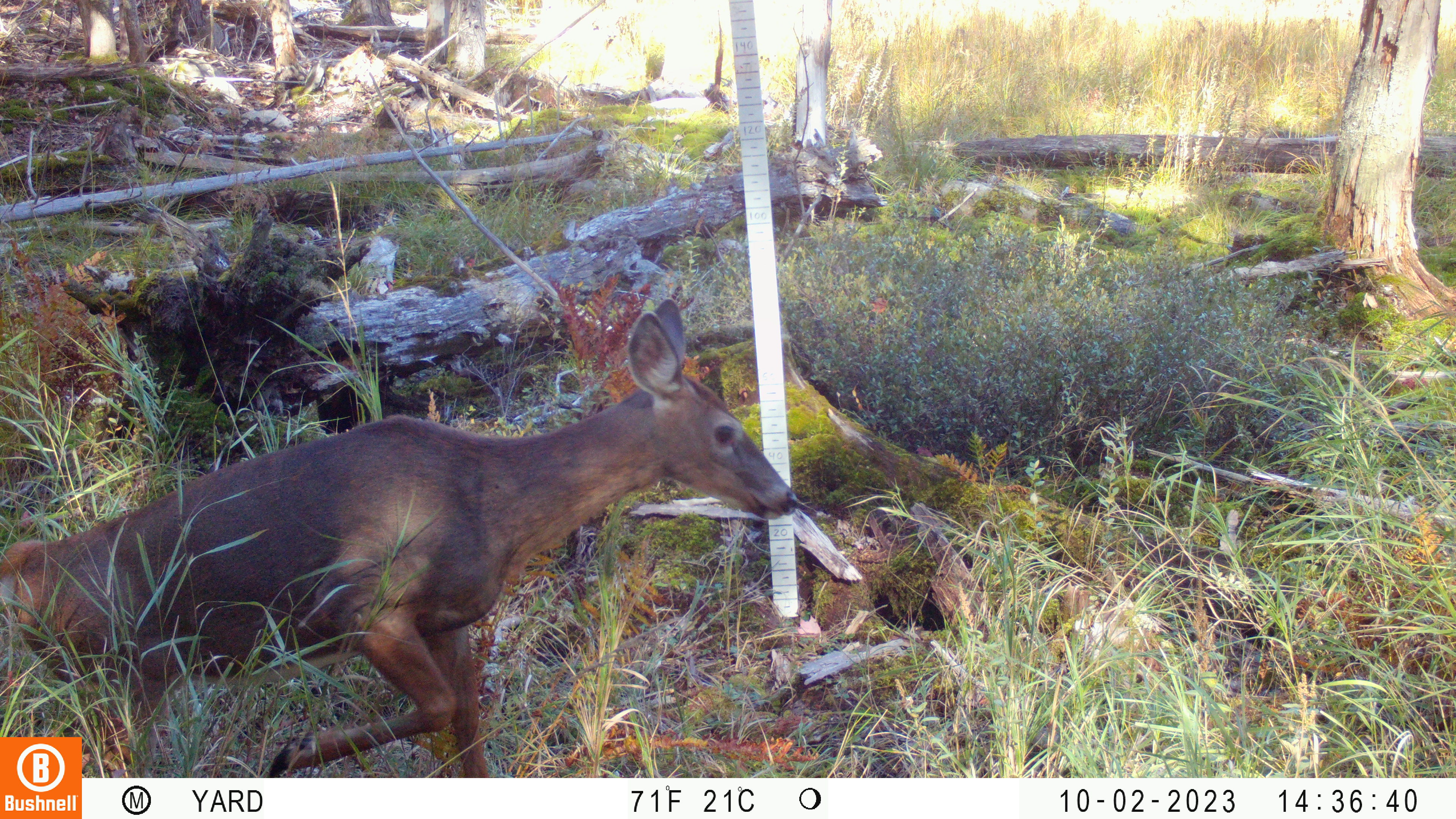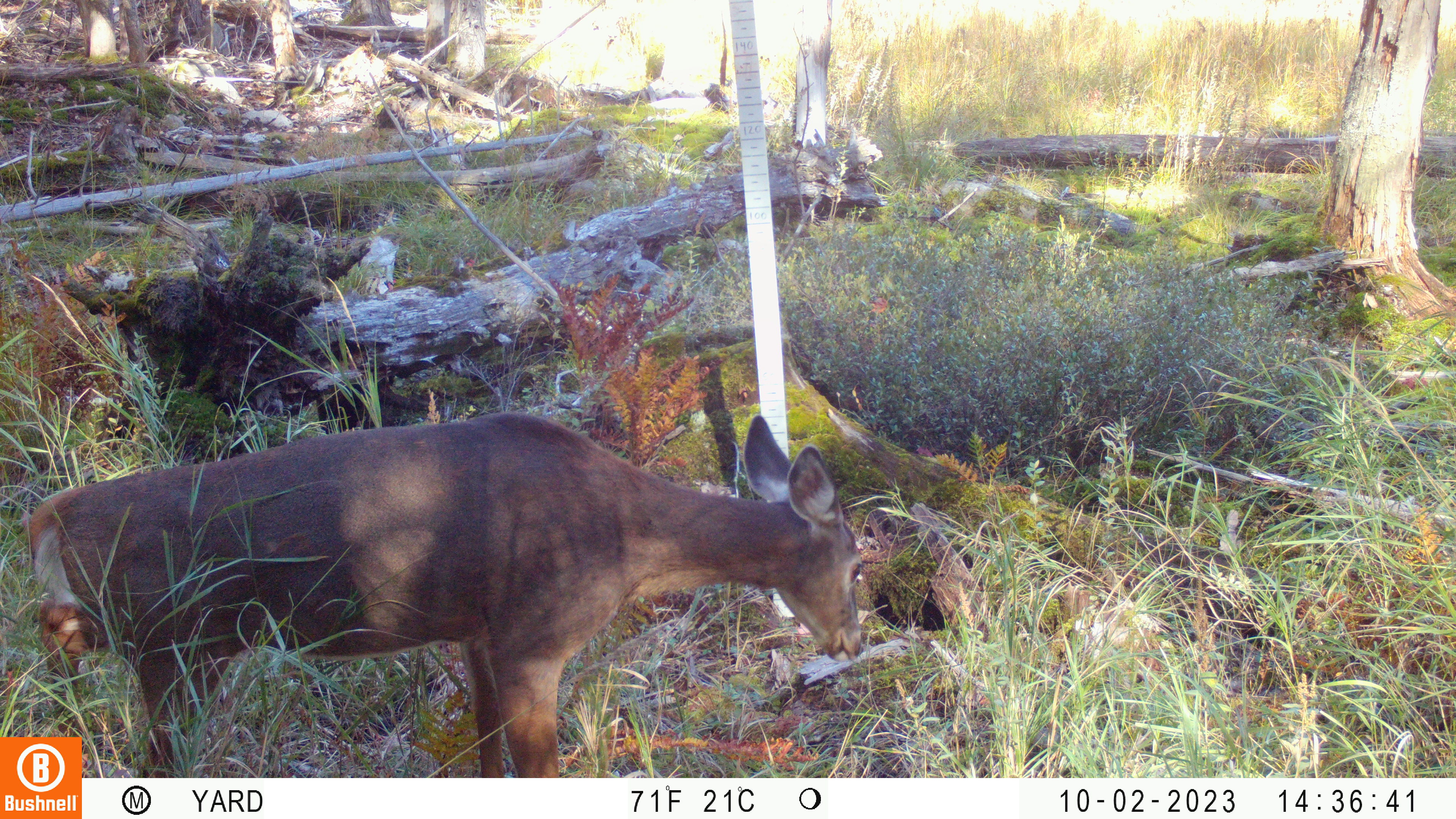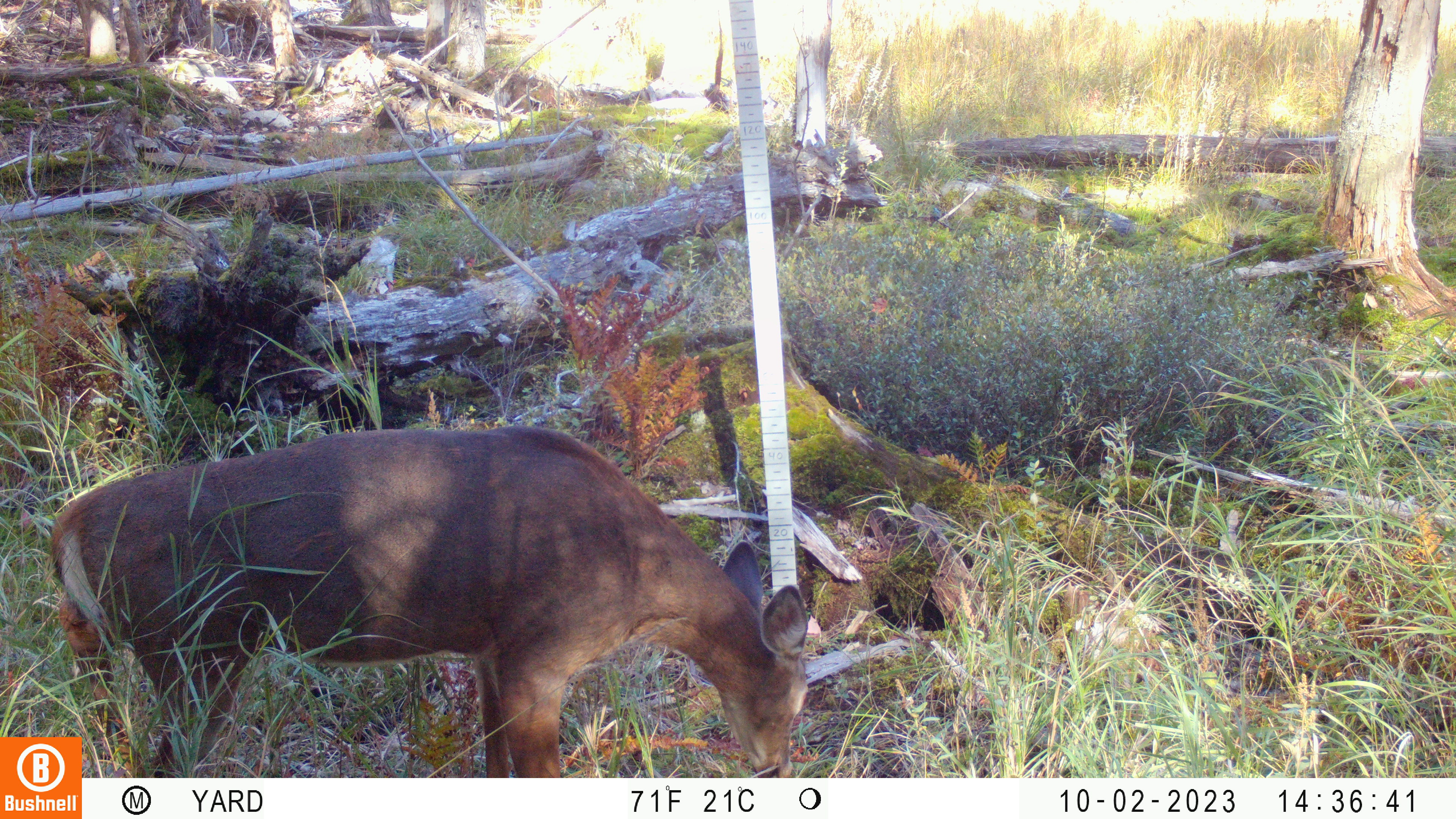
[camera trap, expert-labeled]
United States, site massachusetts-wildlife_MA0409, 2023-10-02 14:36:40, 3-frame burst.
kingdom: Animalia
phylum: Chordata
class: Mammalia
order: Artiodactyla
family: Cervidae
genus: Odocoileus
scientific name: Odocoileus virginianus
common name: white-tailed deer